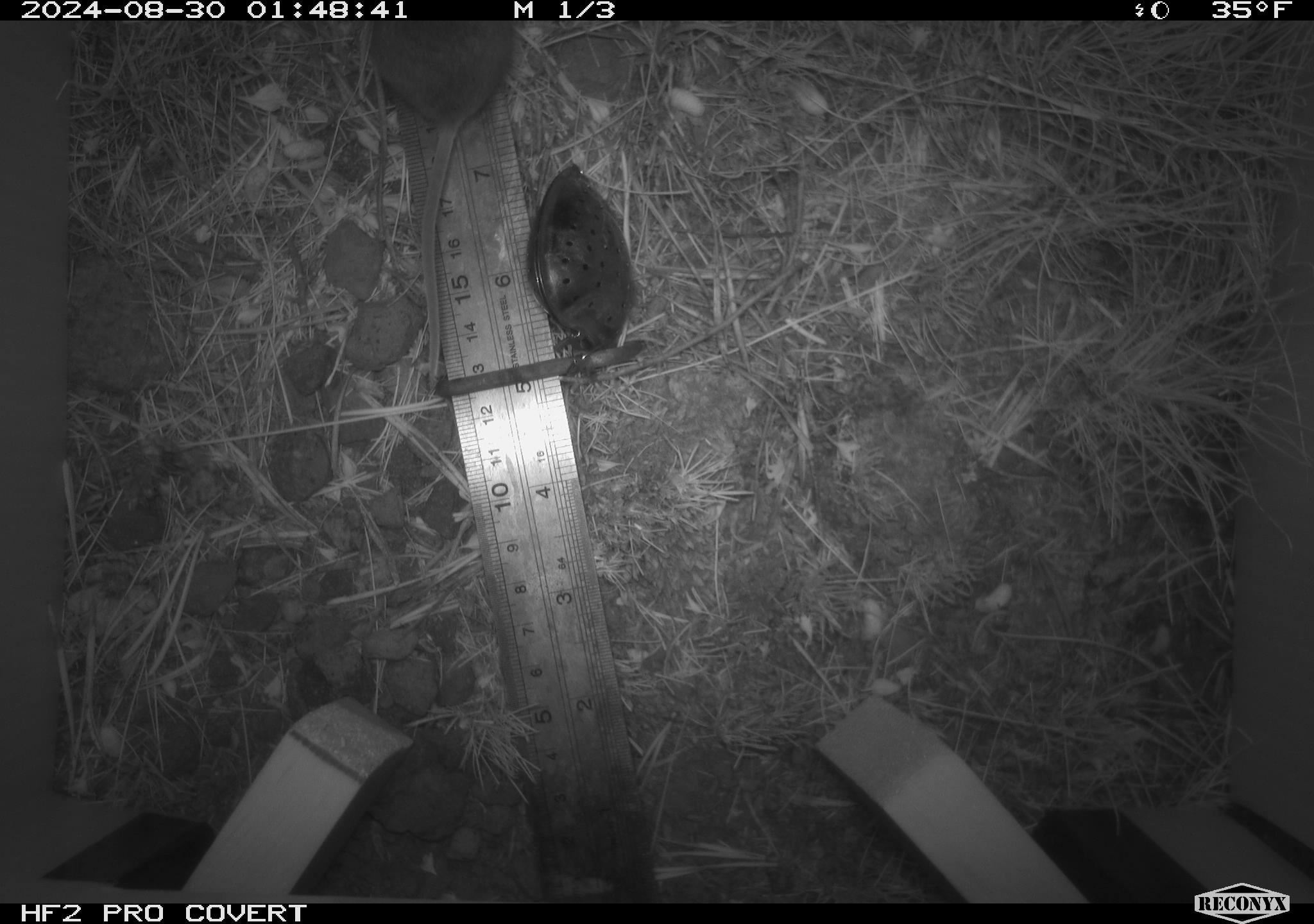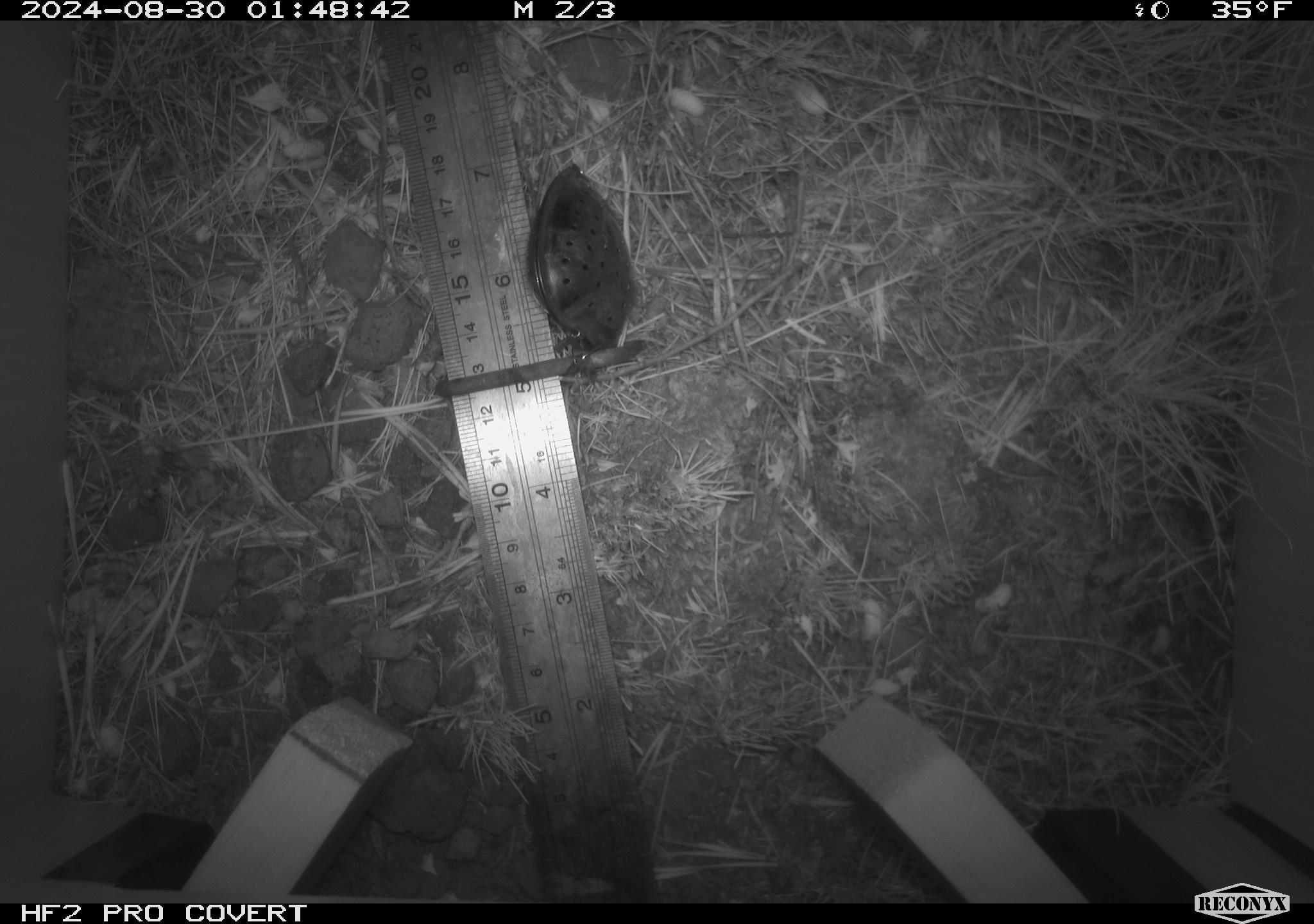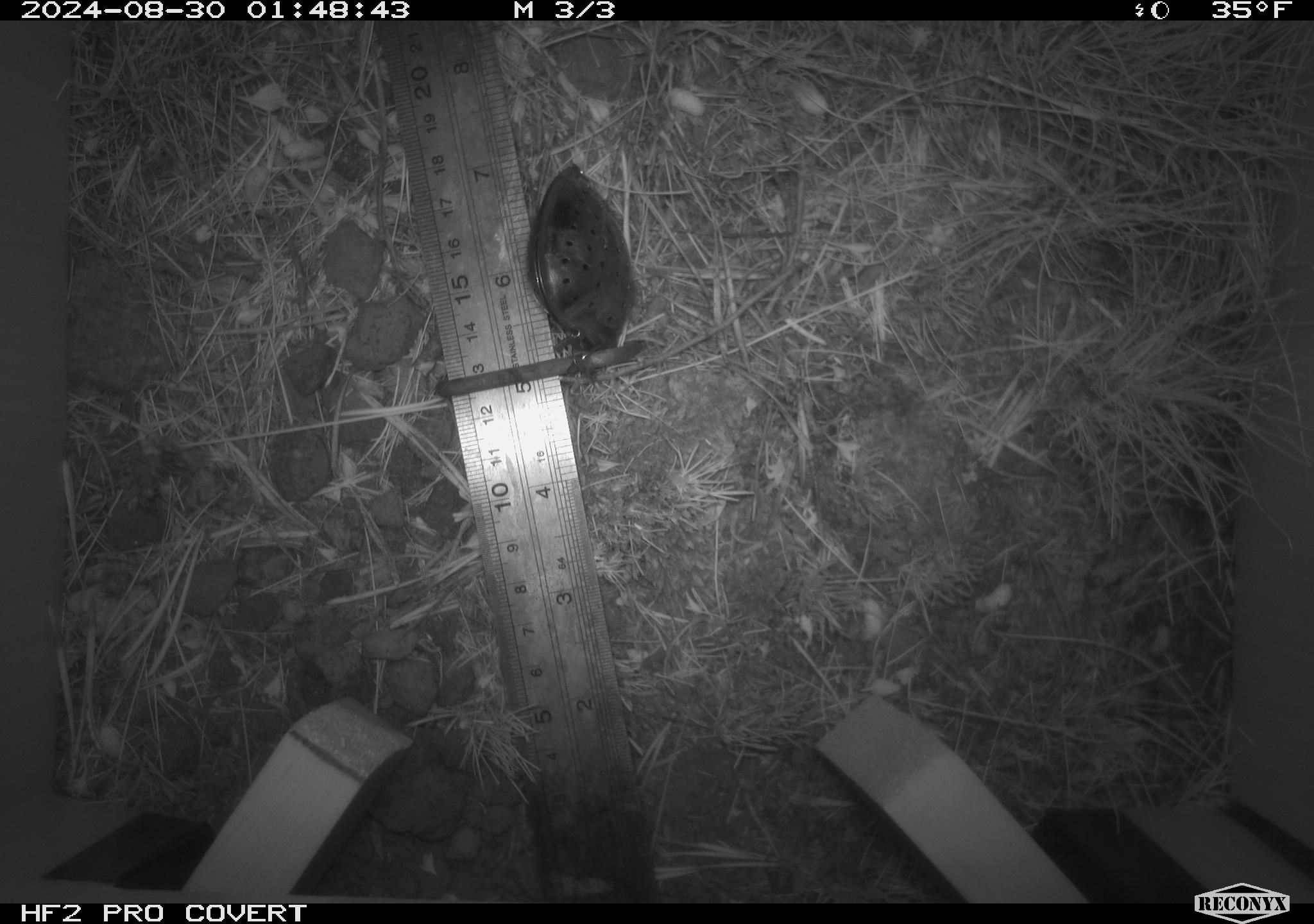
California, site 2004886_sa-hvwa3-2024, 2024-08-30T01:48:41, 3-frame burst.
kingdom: Animalia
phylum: Chordata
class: Mammalia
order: Rodentia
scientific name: Rodentia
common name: mouse species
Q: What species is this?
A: Mouse species (Rodentia).